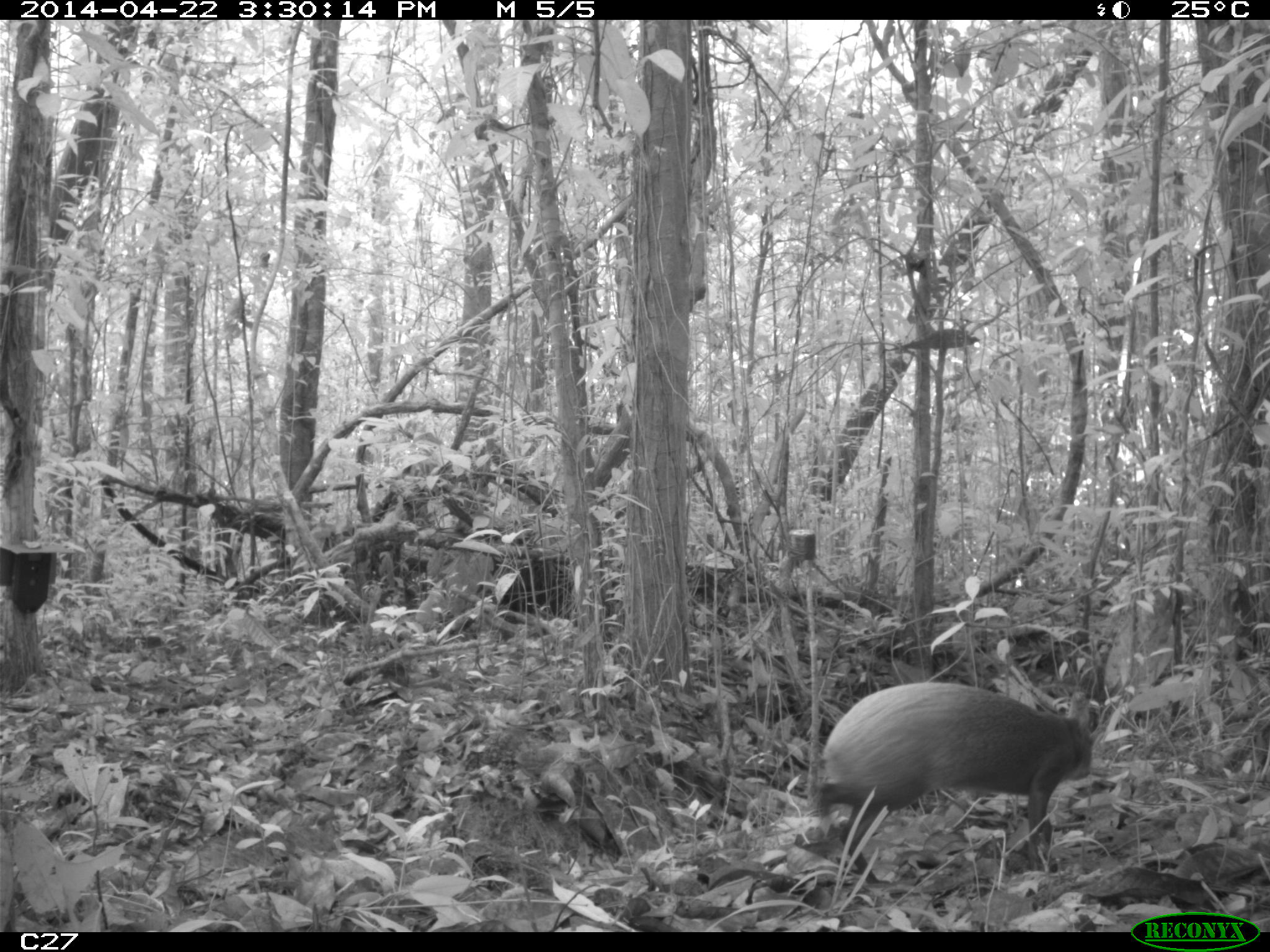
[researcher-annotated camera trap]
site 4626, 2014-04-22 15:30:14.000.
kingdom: Animalia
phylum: Chordata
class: Mammalia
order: Rodentia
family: Dasyproctidae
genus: Dasyprocta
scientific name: Dasyprocta leporina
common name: red-rumped agouti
Dasyprocta leporina (red-rumped agouti), count 1, age adult.